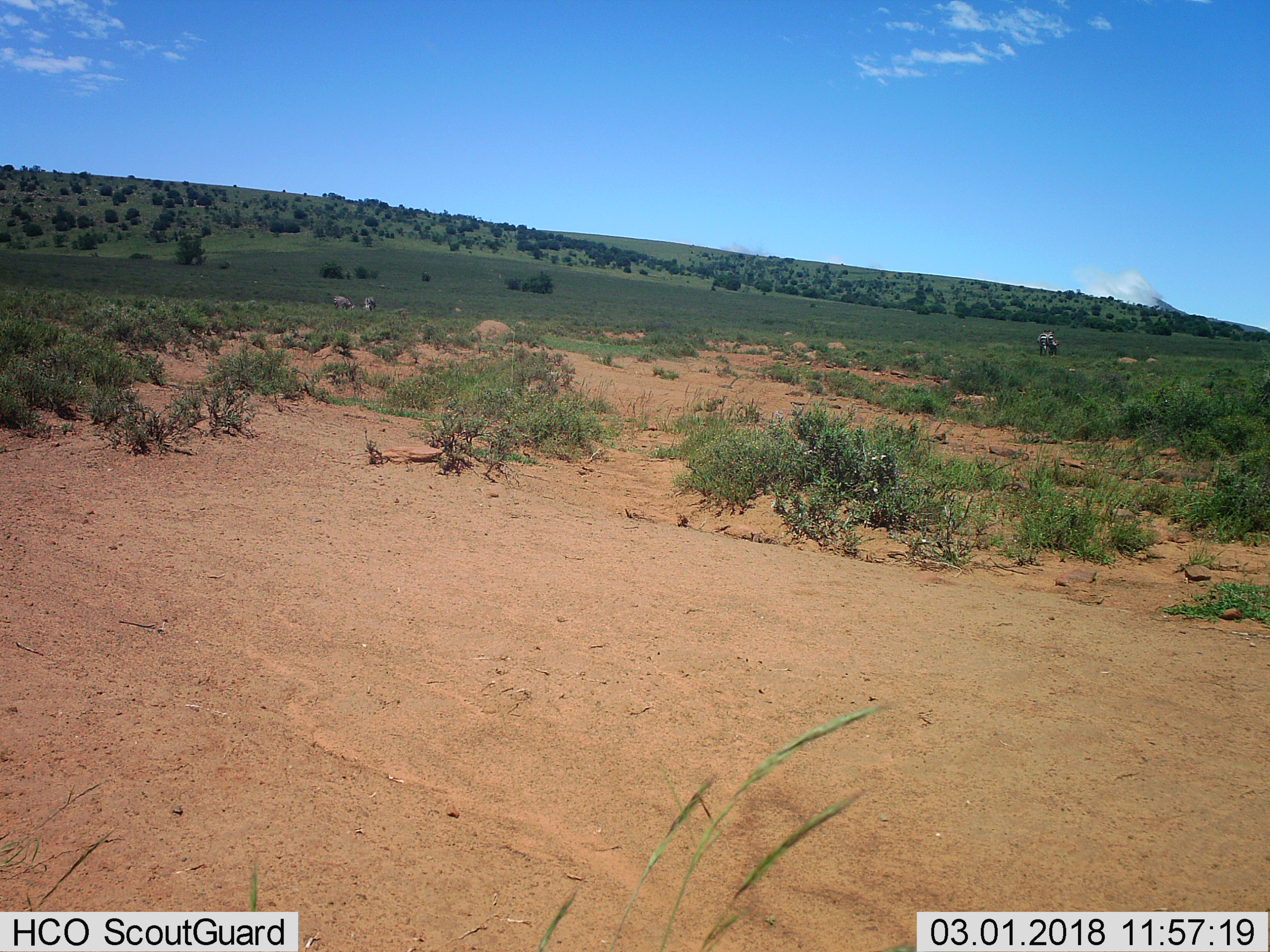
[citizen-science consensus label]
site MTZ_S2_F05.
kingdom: Animalia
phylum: Chordata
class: Mammalia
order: Perissodactyla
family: Equidae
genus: Equus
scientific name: Equus zebra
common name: mountain zebra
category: zebramountain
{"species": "zebramountain (mountain zebra) (Equus zebra)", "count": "3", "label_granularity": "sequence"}